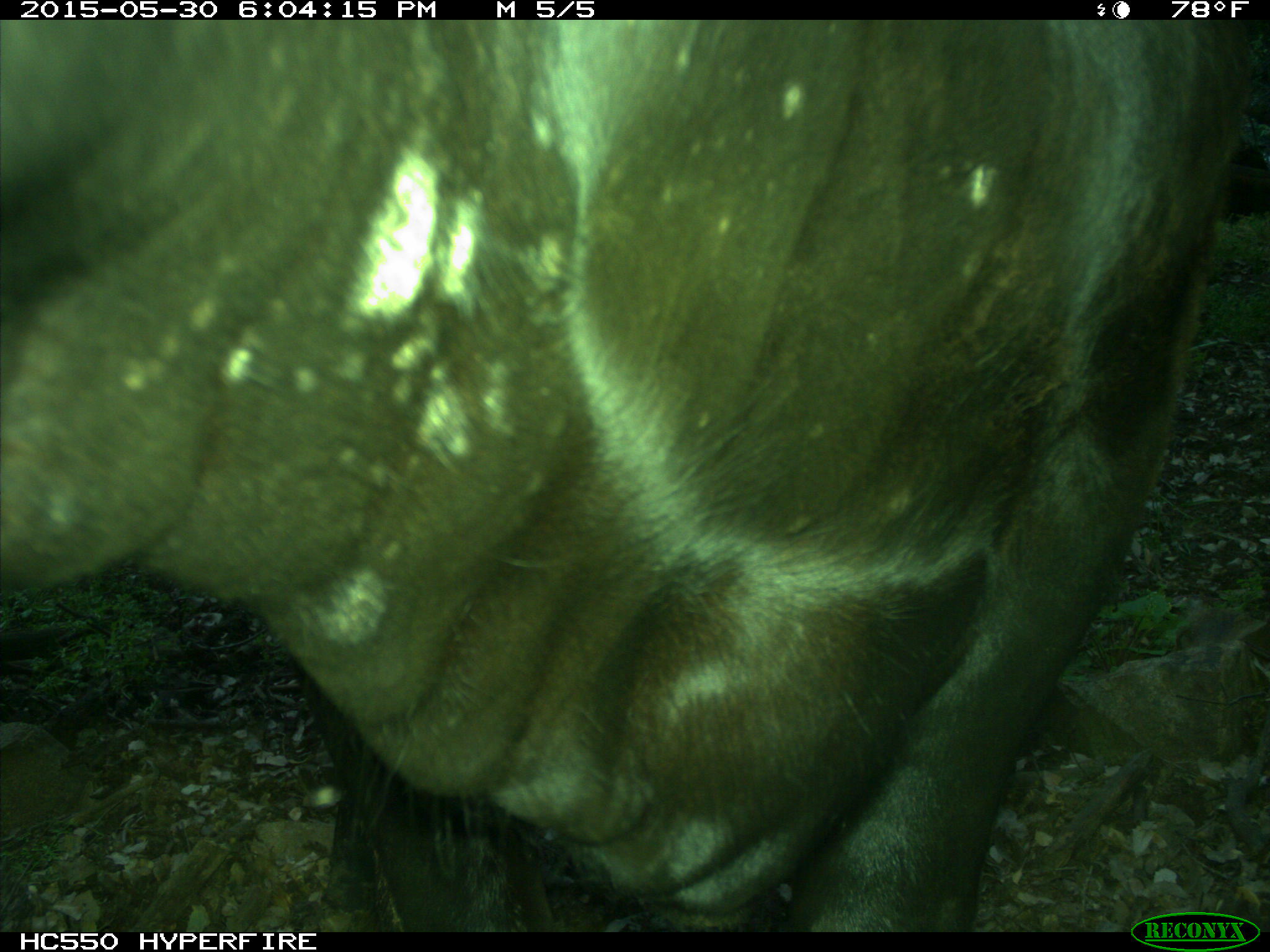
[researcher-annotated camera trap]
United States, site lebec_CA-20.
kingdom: Animalia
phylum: Chordata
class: Mammalia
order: Artiodactyla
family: Bovidae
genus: Bos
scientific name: Bos taurus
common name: domestic cow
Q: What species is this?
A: Bos taurus (domestic cow).